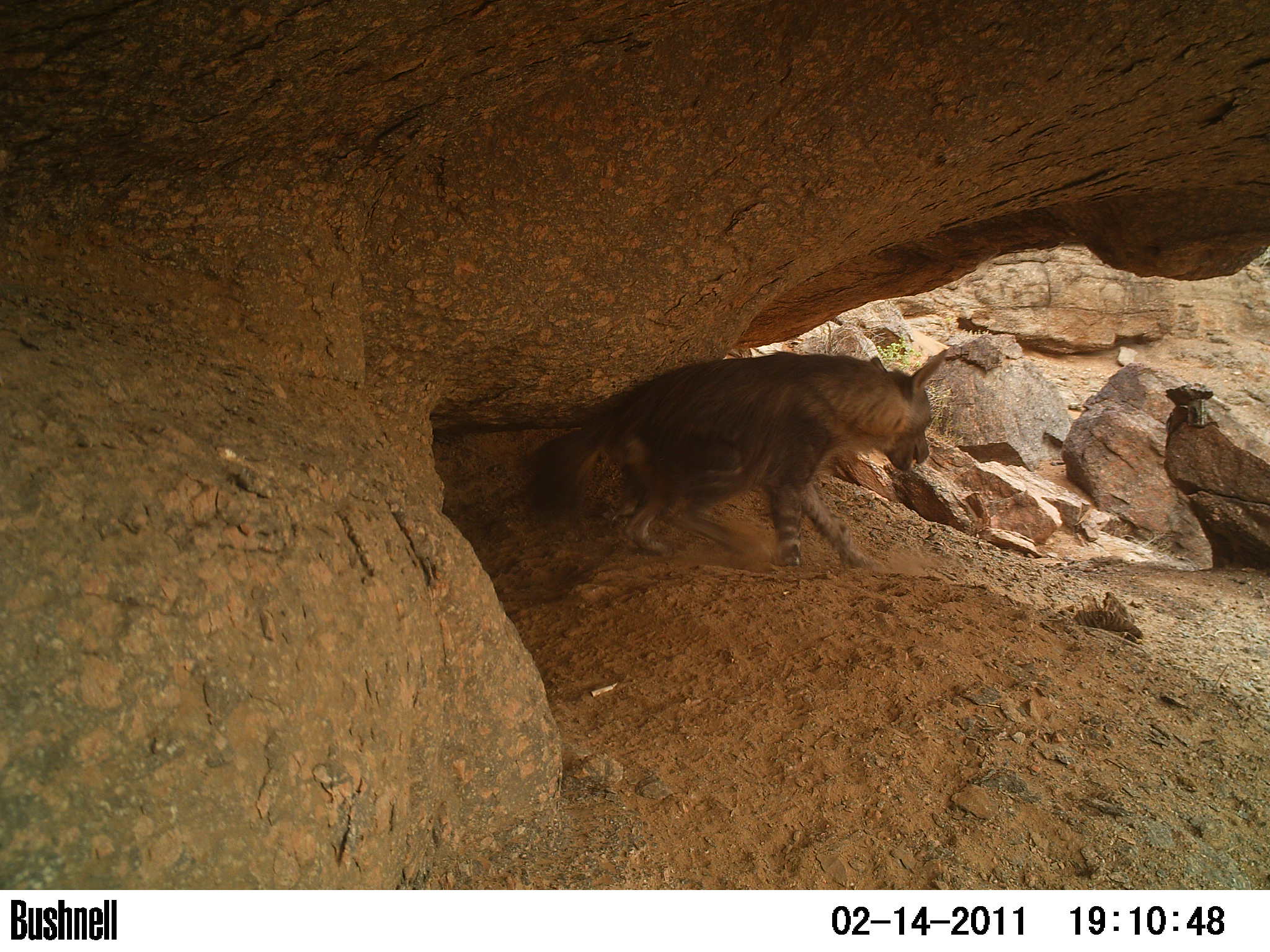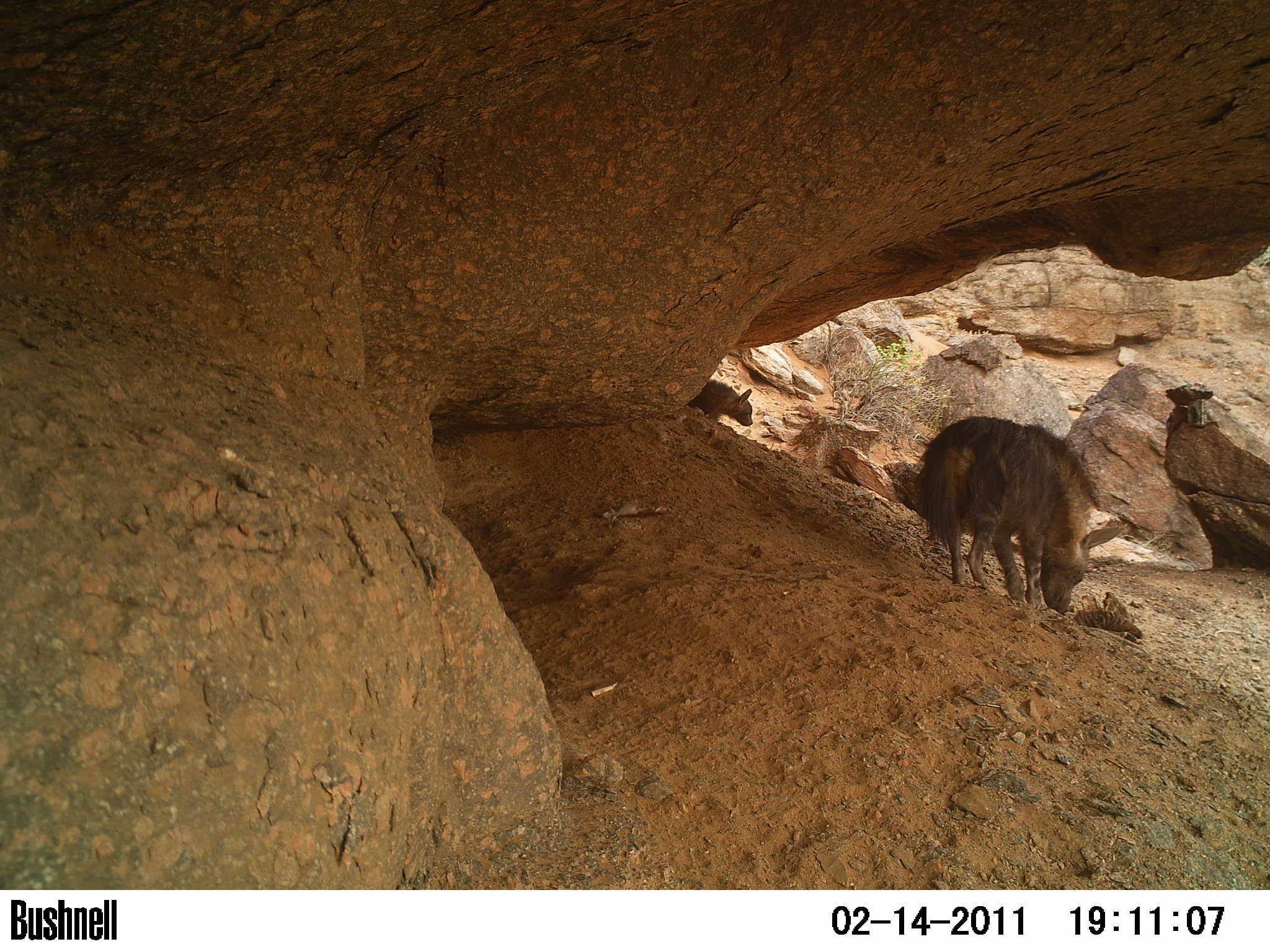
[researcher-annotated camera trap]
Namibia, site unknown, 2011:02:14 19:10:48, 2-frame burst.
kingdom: Animalia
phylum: Chordata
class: Mammalia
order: Carnivora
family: Hyaenidae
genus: Parahyaena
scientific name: Parahyaena brunnea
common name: brown hyena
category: hyaena brunnea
Hyaena brunnea (brown hyena) (Parahyaena brunnea).